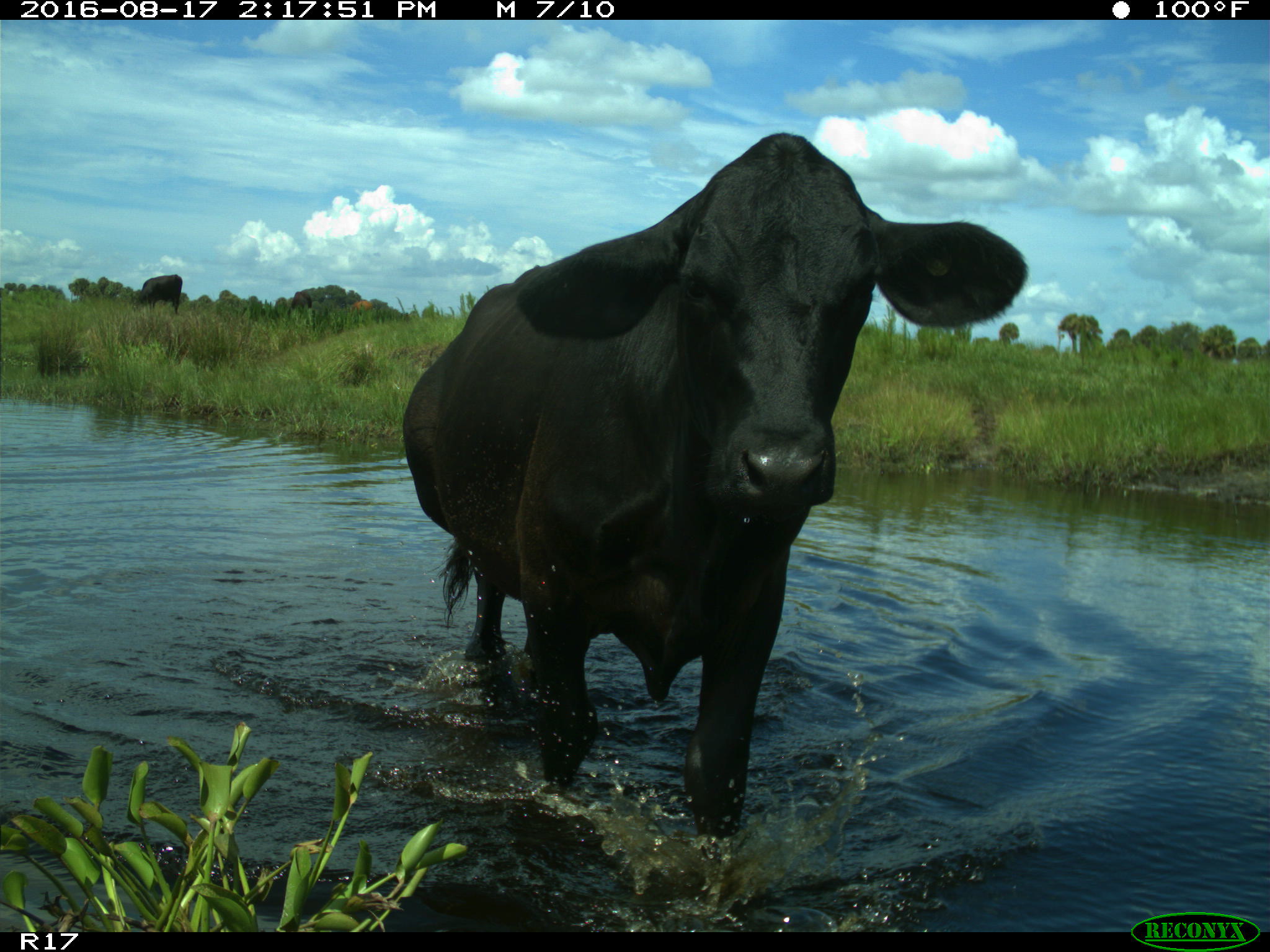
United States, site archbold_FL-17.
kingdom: Animalia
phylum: Chordata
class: Mammalia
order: Artiodactyla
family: Bovidae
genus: Bos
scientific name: Bos taurus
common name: domestic cow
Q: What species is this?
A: Bos taurus (domestic cow).